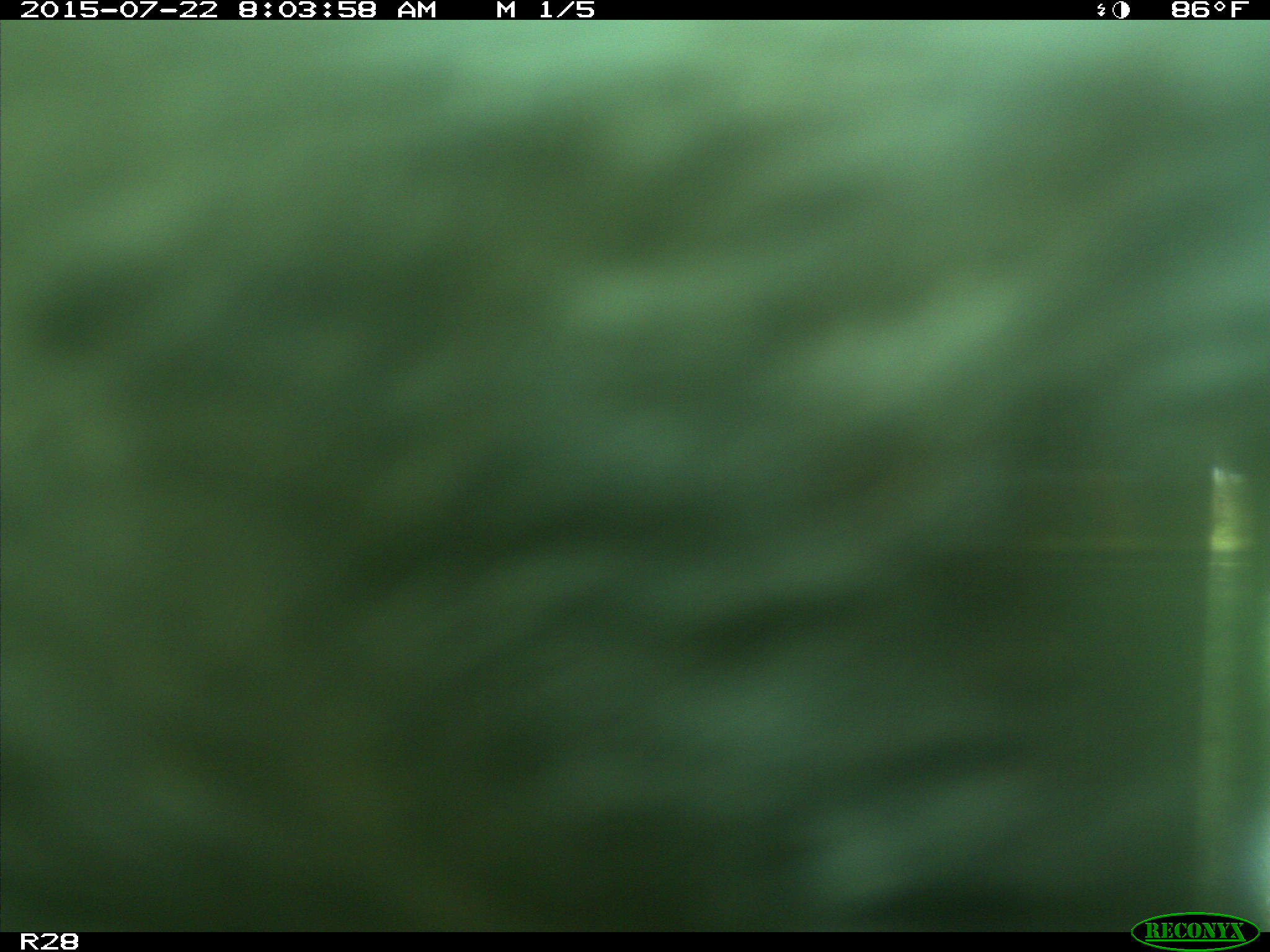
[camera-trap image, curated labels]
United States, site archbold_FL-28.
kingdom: Animalia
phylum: Chordata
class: Mammalia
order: Artiodactyla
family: Bovidae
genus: Bos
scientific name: Bos taurus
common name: domestic cow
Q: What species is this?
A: Bos taurus (domestic cow).